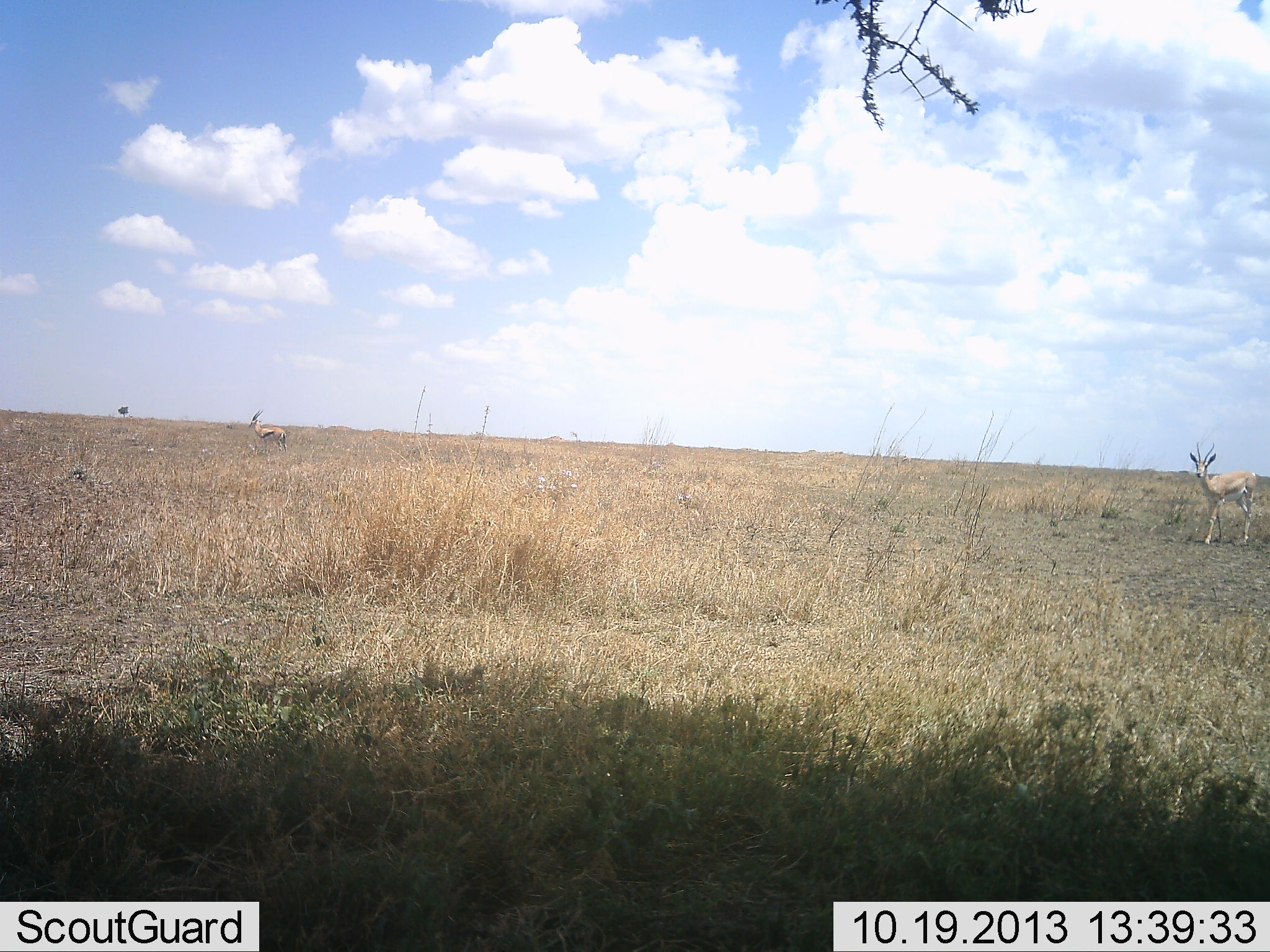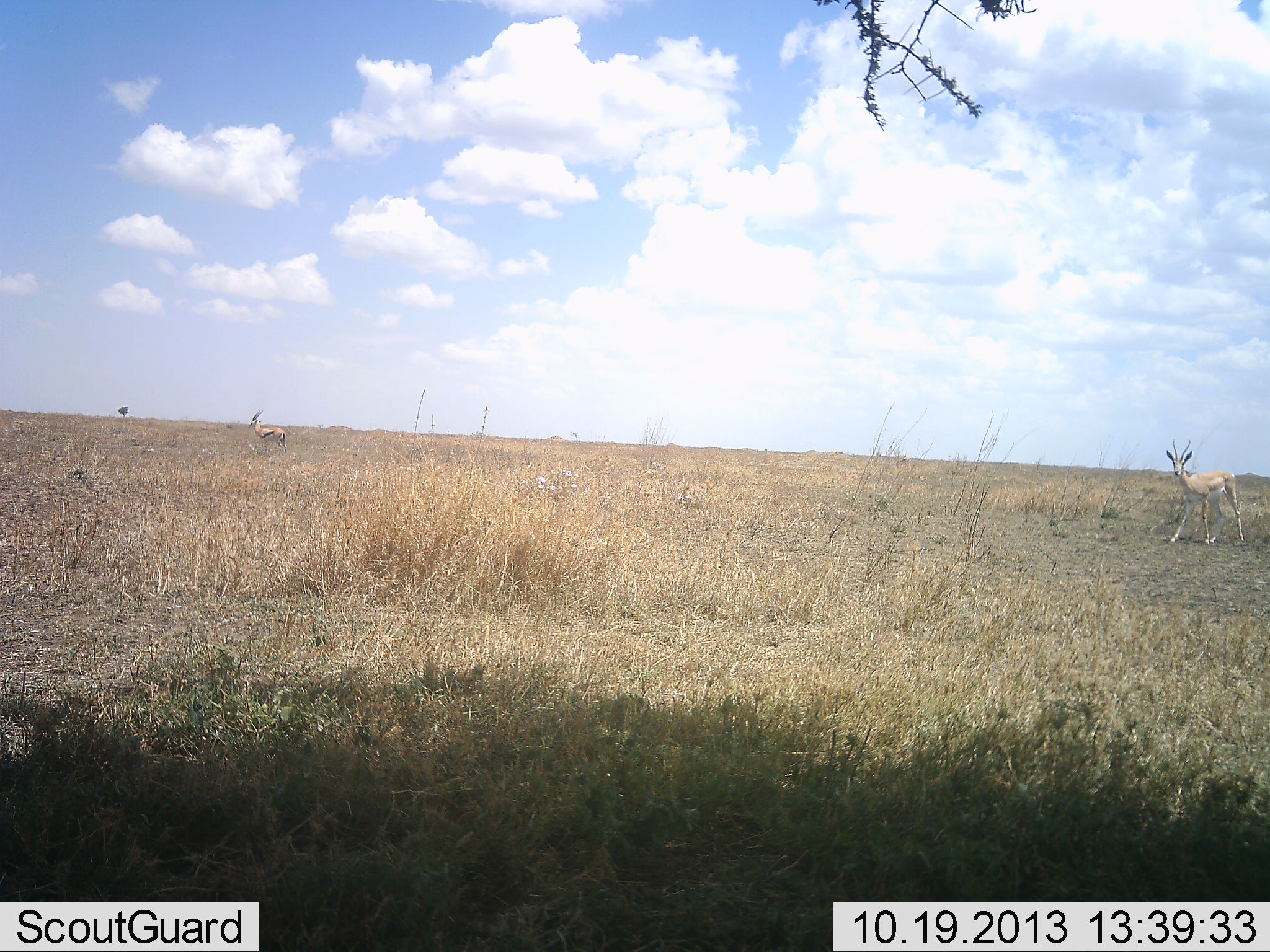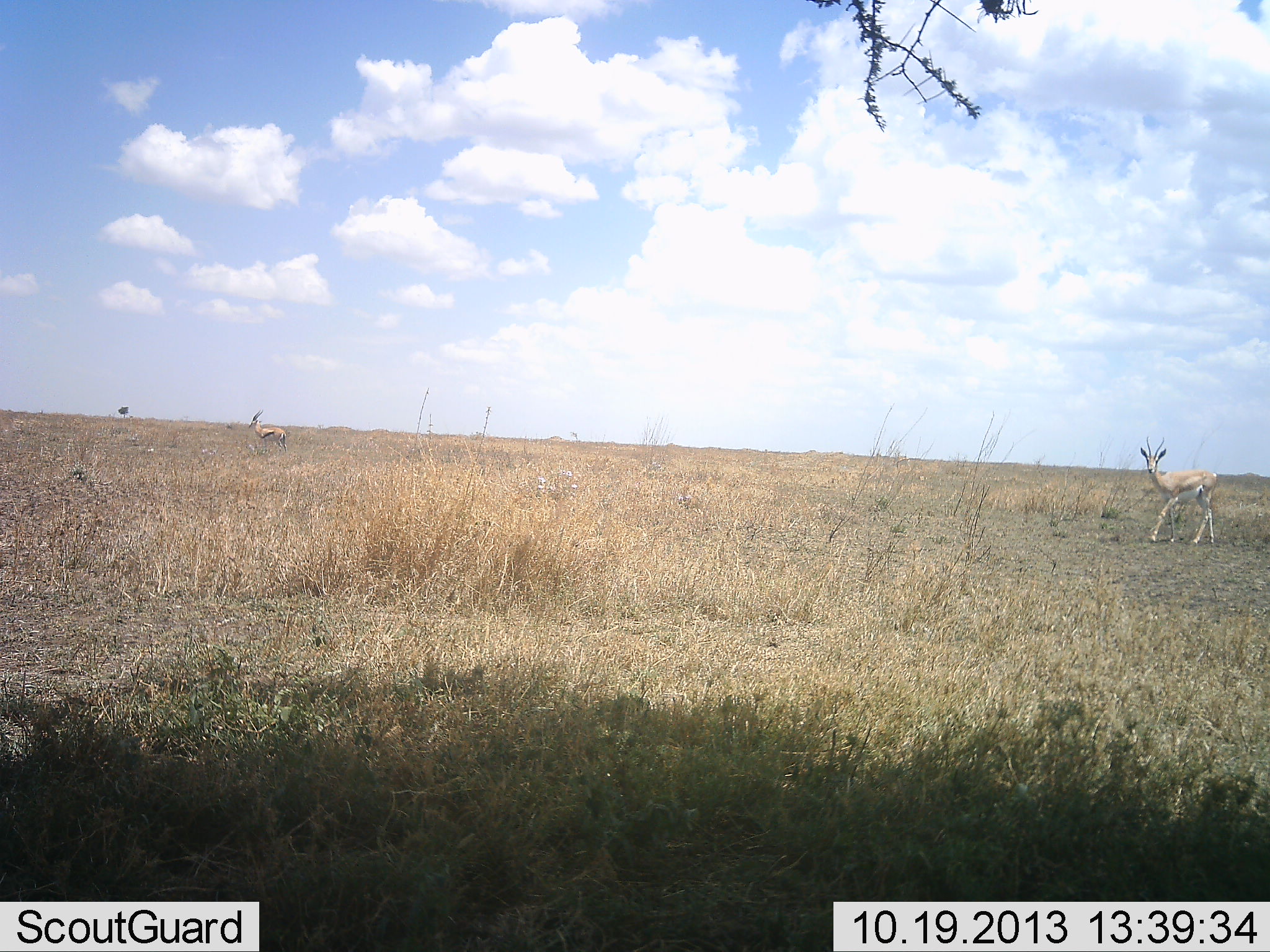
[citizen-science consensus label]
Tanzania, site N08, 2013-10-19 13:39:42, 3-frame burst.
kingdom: Animalia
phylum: Chordata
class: Mammalia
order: Artiodactyla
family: Bovidae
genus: Nanger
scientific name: Nanger granti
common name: grant's gazelle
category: gazellegrants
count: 1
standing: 40%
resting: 0%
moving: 72%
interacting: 0%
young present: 0%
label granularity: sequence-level